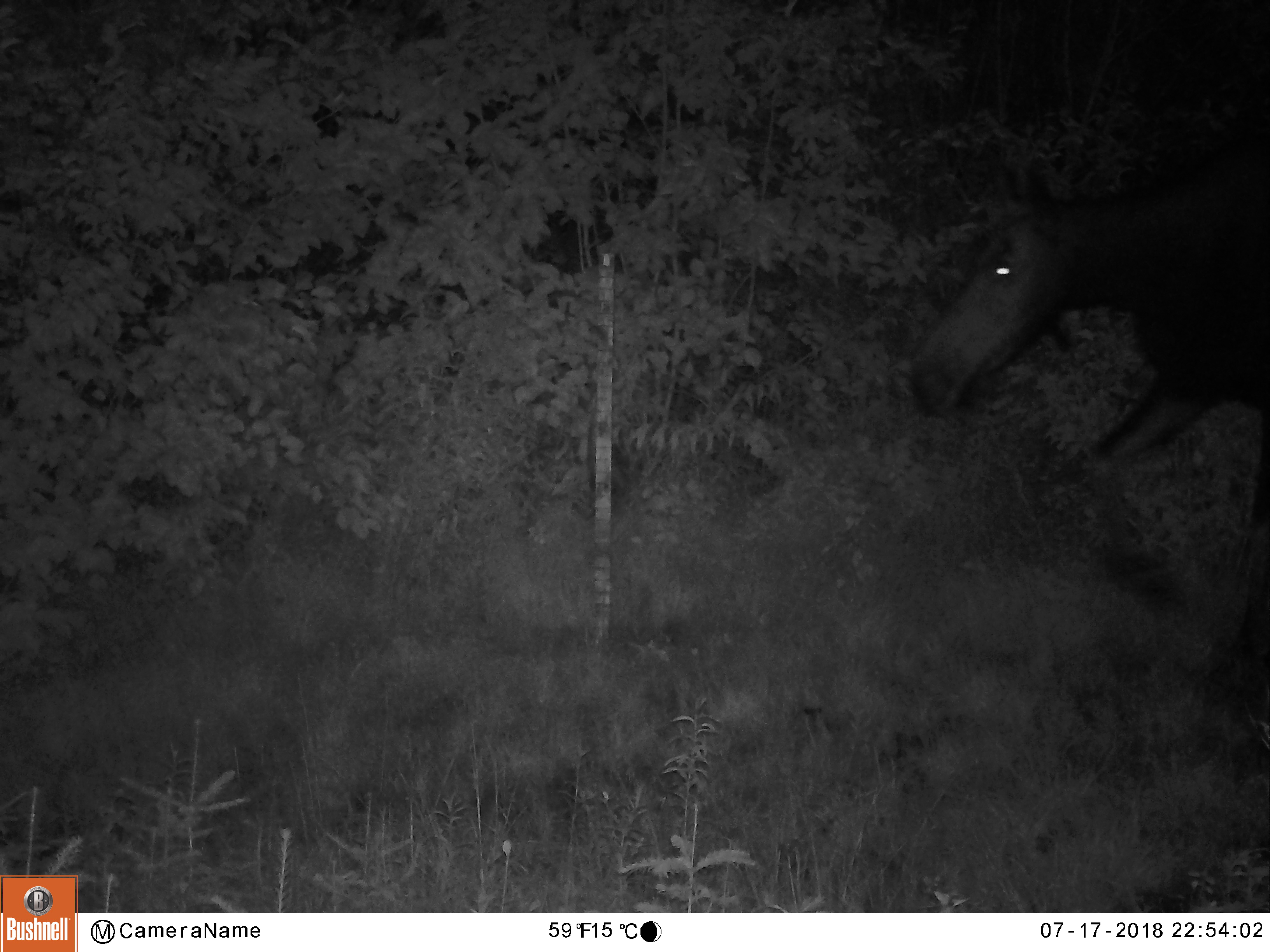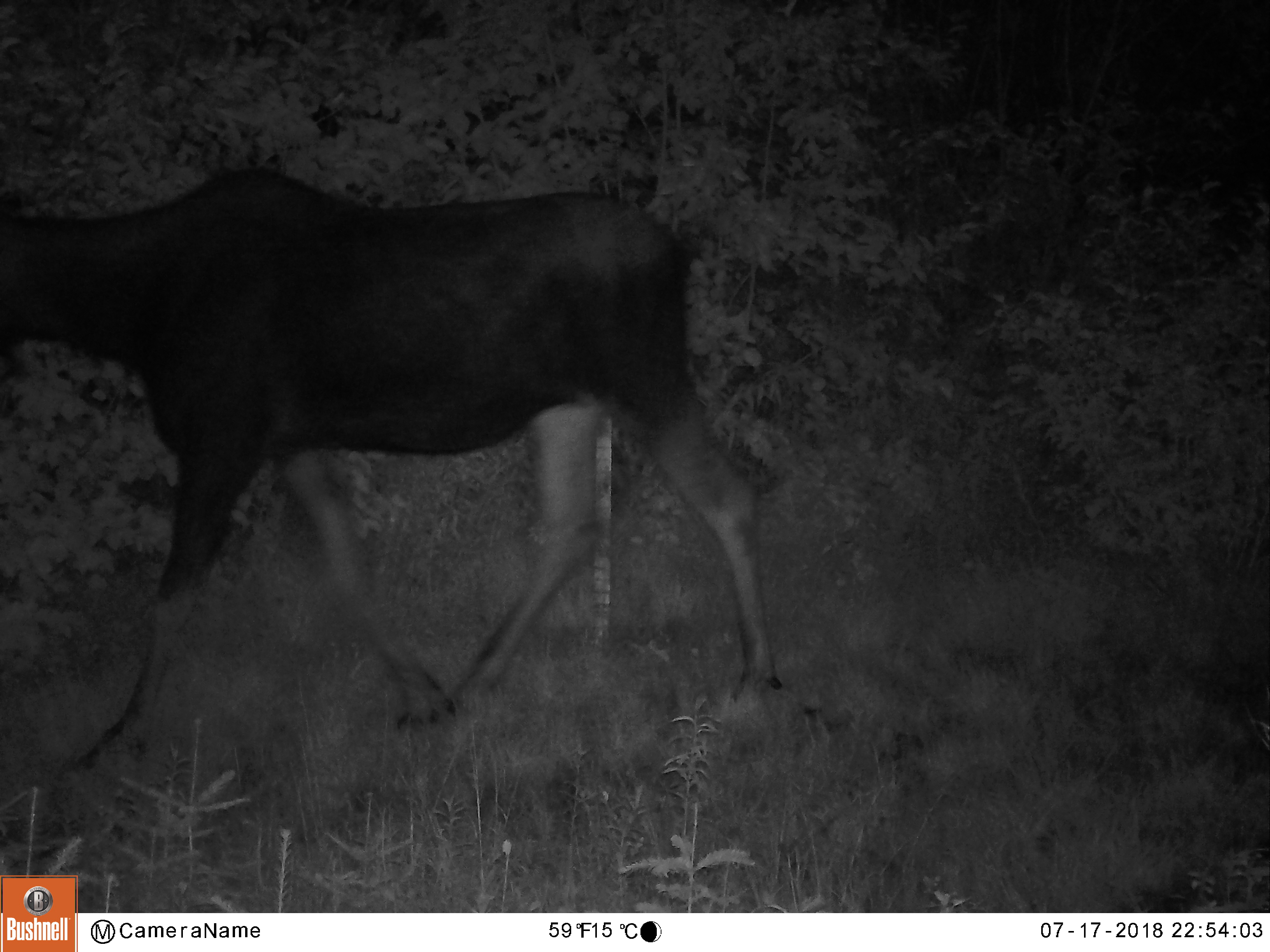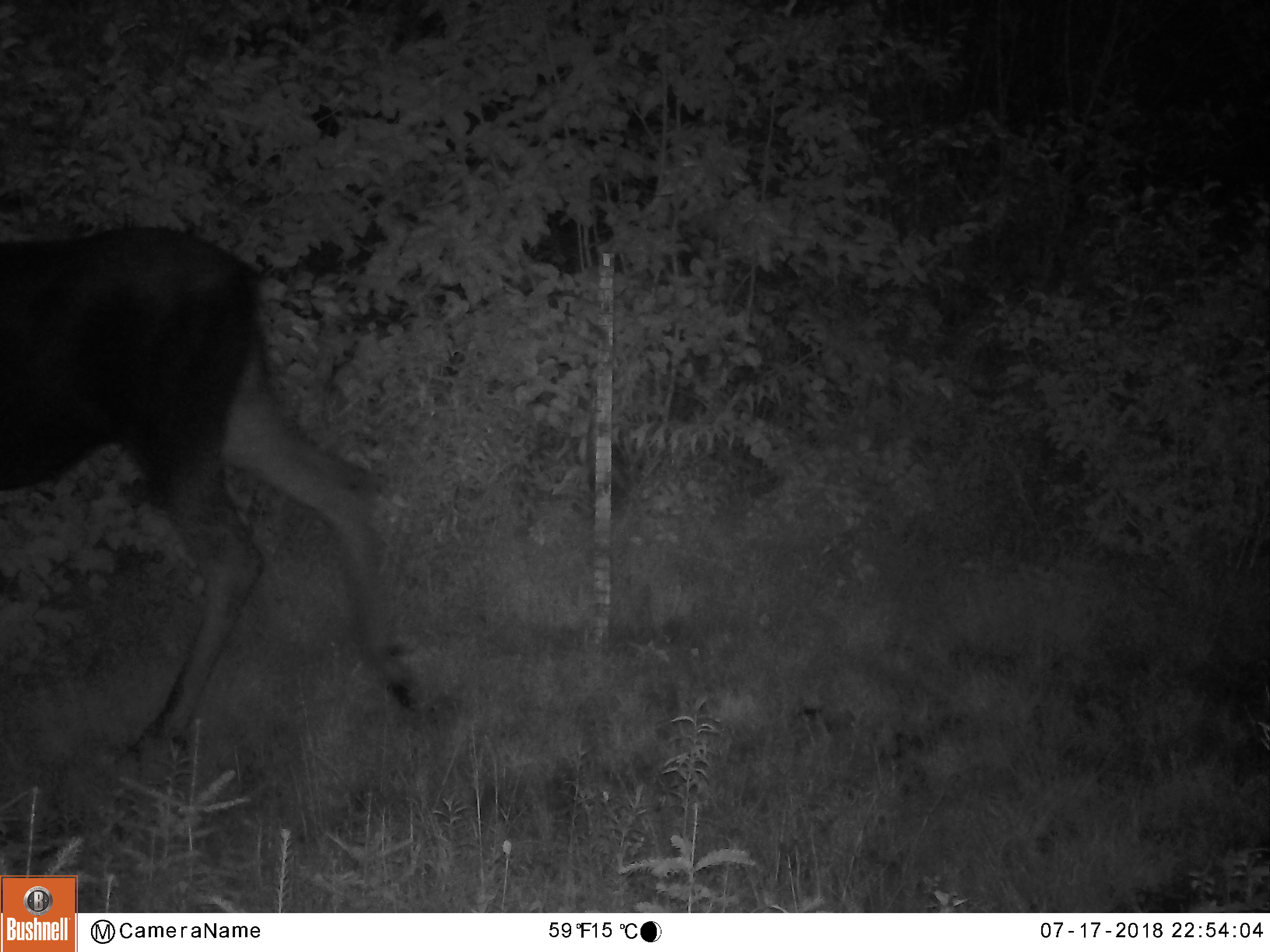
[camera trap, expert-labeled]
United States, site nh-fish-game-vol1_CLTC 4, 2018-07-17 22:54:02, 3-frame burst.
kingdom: Animalia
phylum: Chordata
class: Mammalia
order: Artiodactyla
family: Cervidae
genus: Alces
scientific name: Alces alces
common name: moose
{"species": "moose (Alces alces)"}